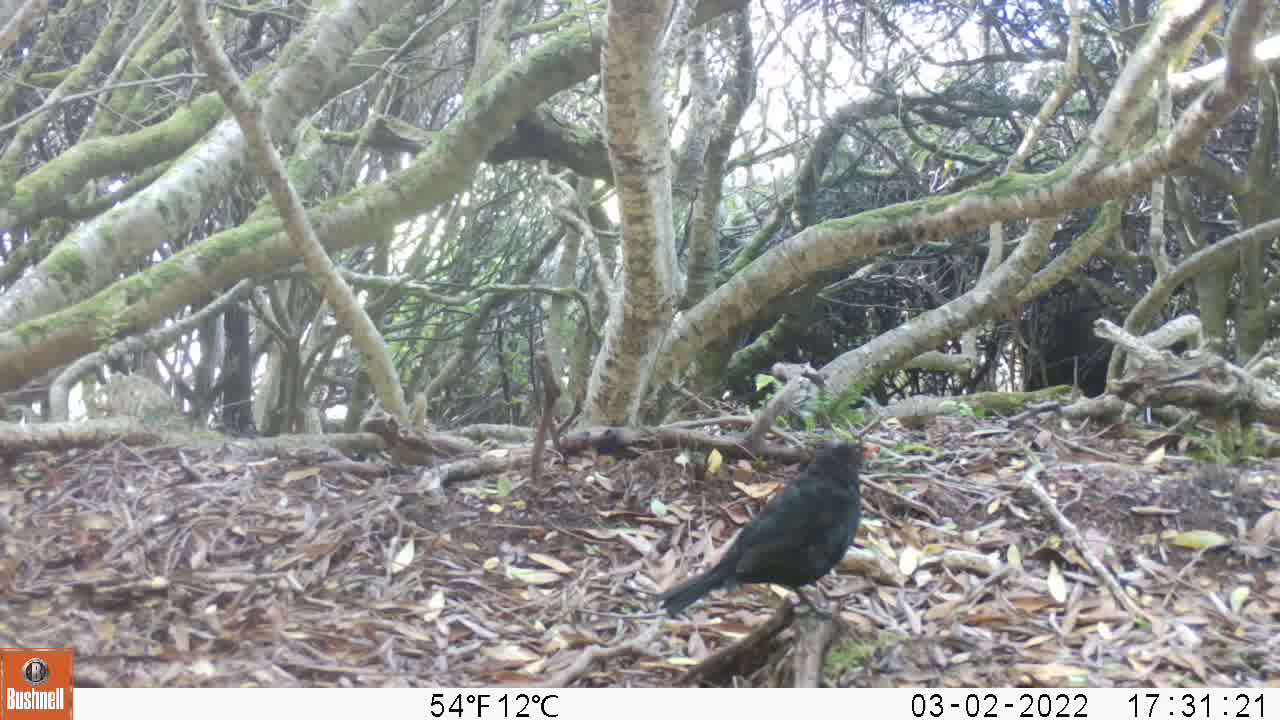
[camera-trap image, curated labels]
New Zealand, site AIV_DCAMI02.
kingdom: Animalia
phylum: Chordata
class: Aves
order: Passeriformes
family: Turdidae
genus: Turdus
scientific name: Turdus merula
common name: eurasian blackbird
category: blackbird